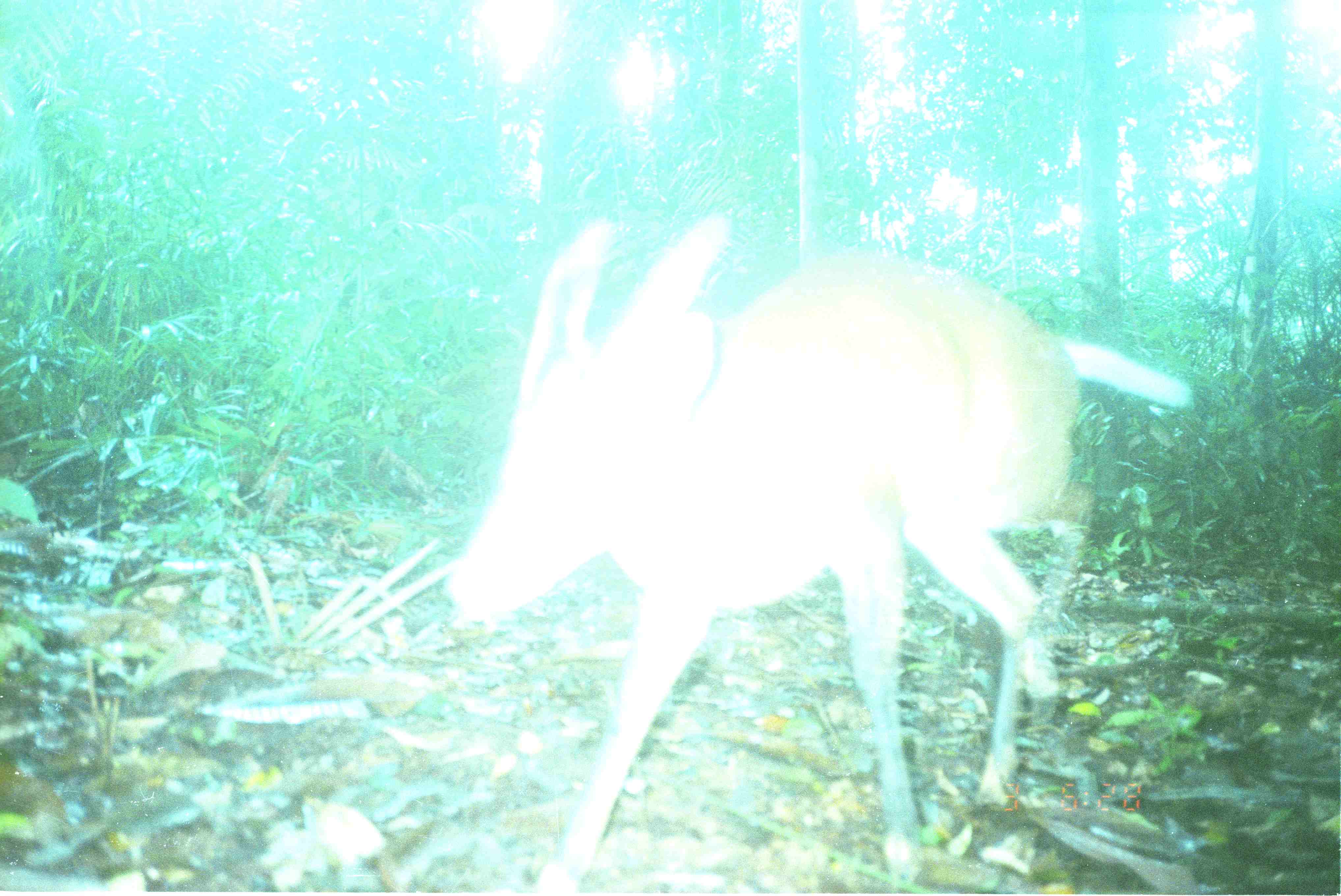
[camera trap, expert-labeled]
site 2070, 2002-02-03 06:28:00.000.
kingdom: Animalia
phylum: Chordata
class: Mammalia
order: Artiodactyla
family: Cervidae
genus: Muntiacus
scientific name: Muntiacus muntjak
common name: southern red muntjac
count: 1